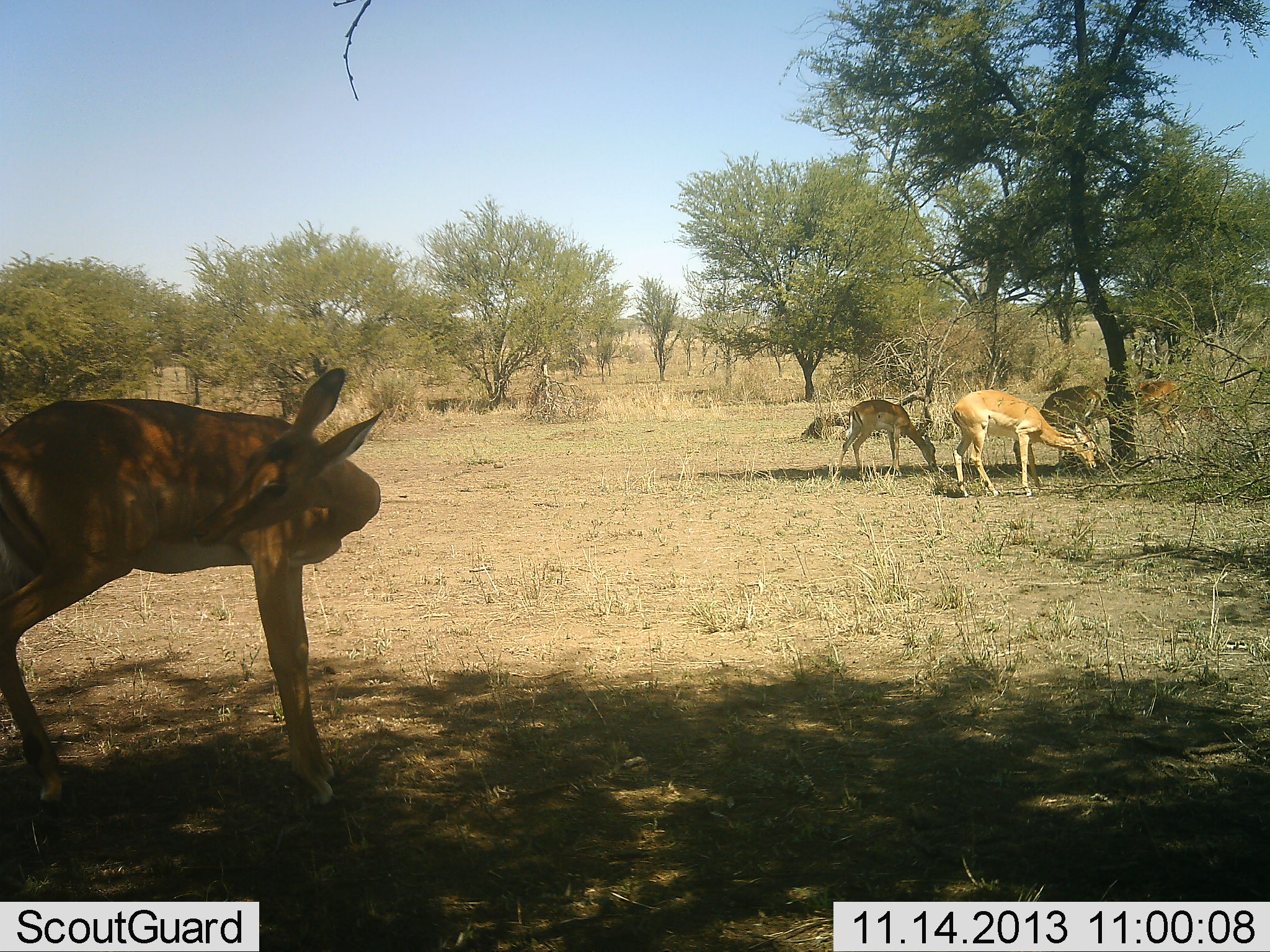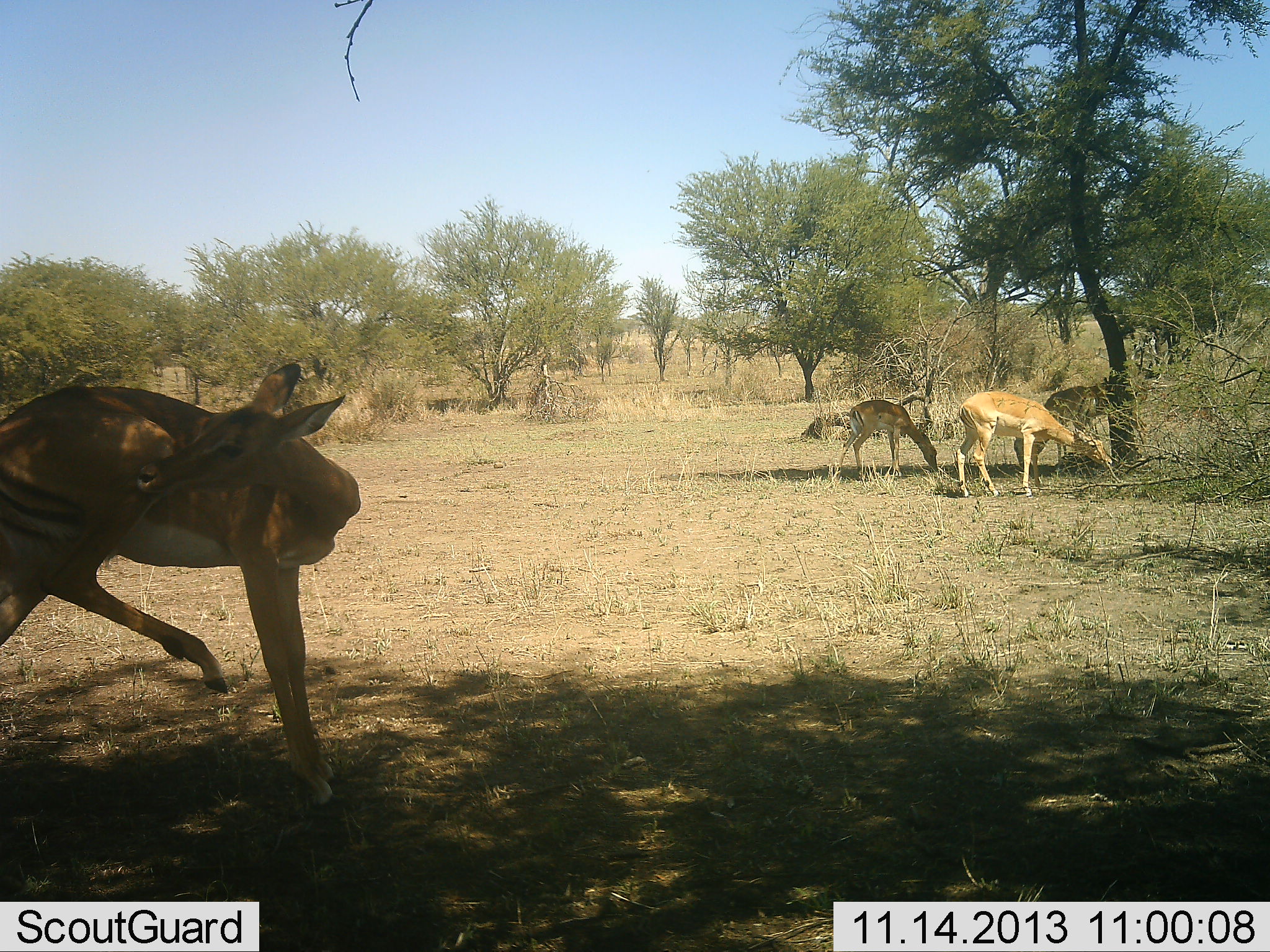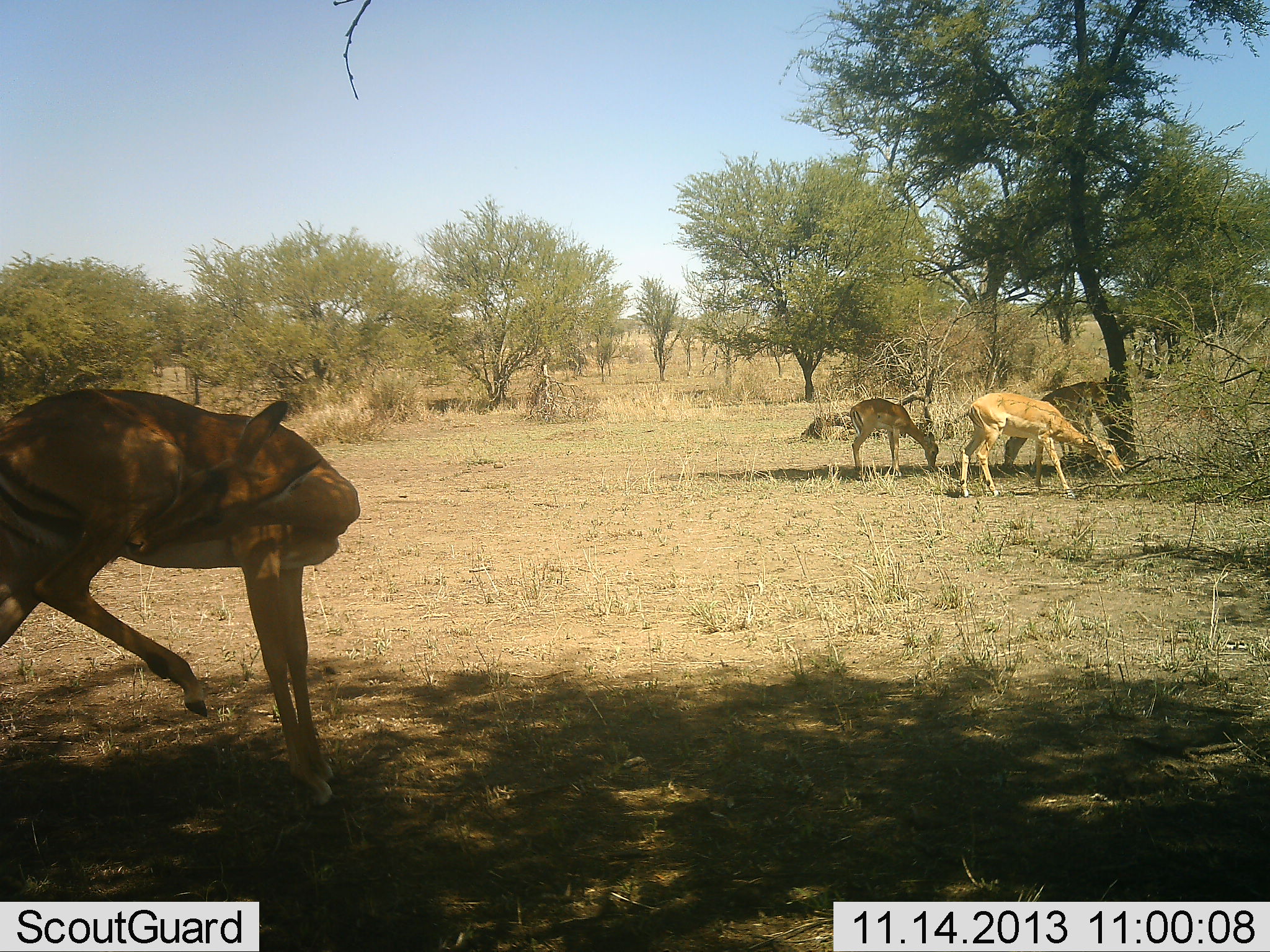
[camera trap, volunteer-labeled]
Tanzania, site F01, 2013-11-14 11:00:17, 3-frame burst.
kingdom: Animalia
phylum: Chordata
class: Mammalia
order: Artiodactyla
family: Bovidae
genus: Aepyceros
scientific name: Aepyceros melampus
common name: impala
Impala (Aepyceros melampus), count 4. Behavior (volunteer vote fractions): standing 60%, resting 10%, moving 0%, interacting 10%. Young present (vote fraction): 0%. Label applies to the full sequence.